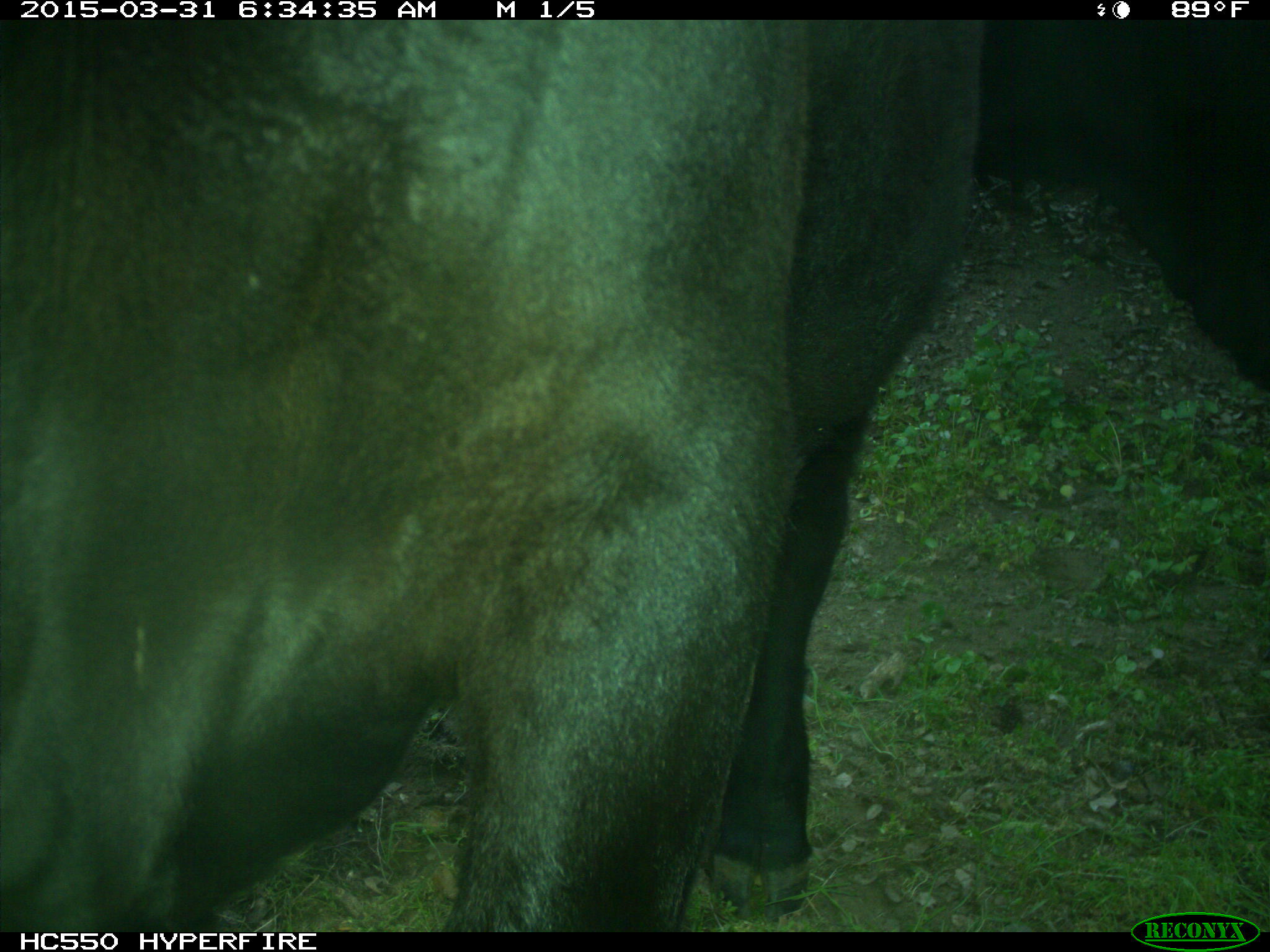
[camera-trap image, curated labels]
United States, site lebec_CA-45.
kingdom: Animalia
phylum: Chordata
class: Mammalia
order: Artiodactyla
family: Bovidae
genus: Bos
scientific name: Bos taurus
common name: domestic cow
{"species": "Bos taurus (domestic cow)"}